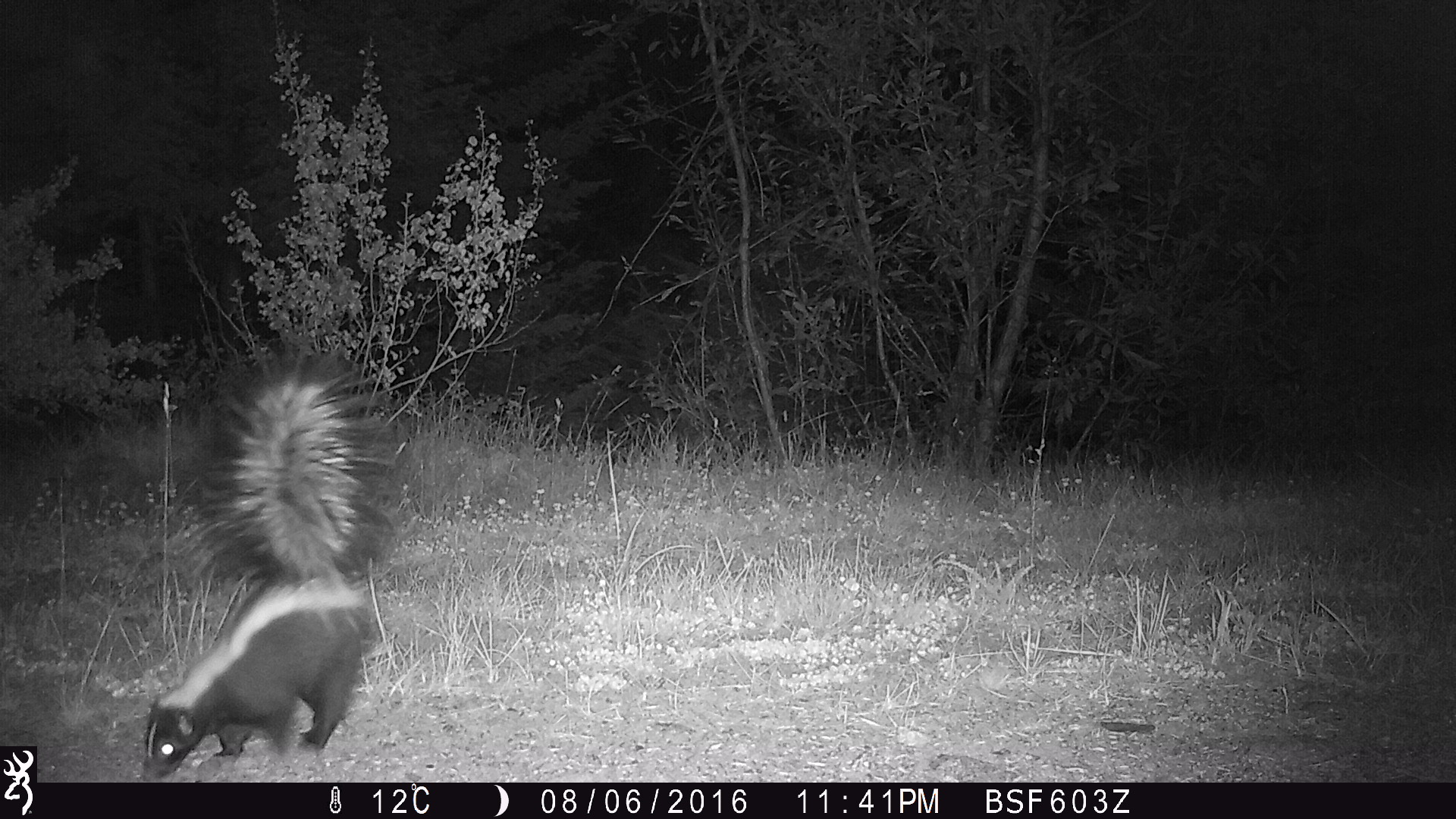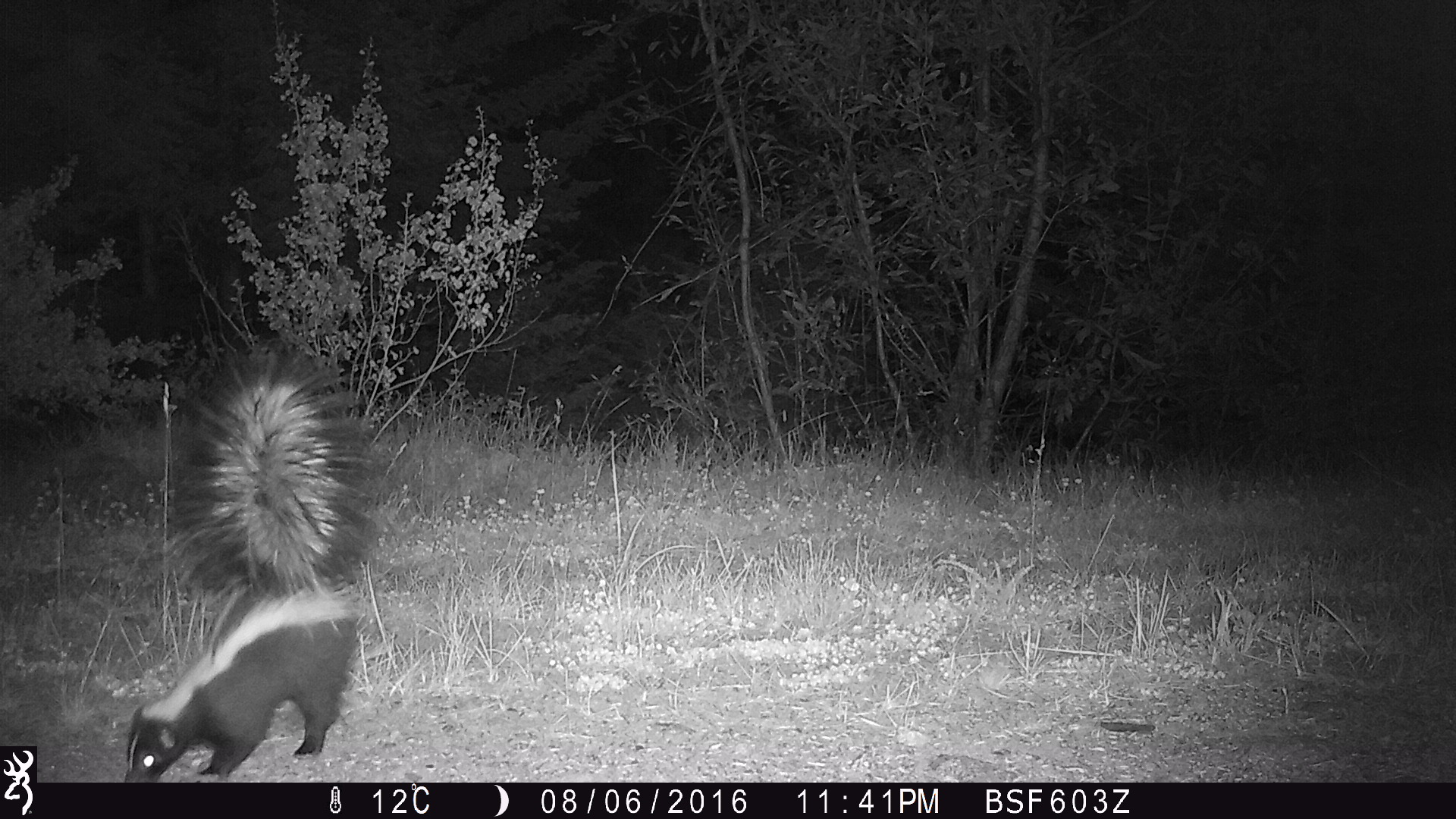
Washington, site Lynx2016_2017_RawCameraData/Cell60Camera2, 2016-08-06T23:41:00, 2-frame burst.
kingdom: Animalia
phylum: Chordata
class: Mammalia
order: Carnivora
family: Mephitidae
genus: Mephitis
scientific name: Mephitis mephitis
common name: striped skunk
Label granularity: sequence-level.